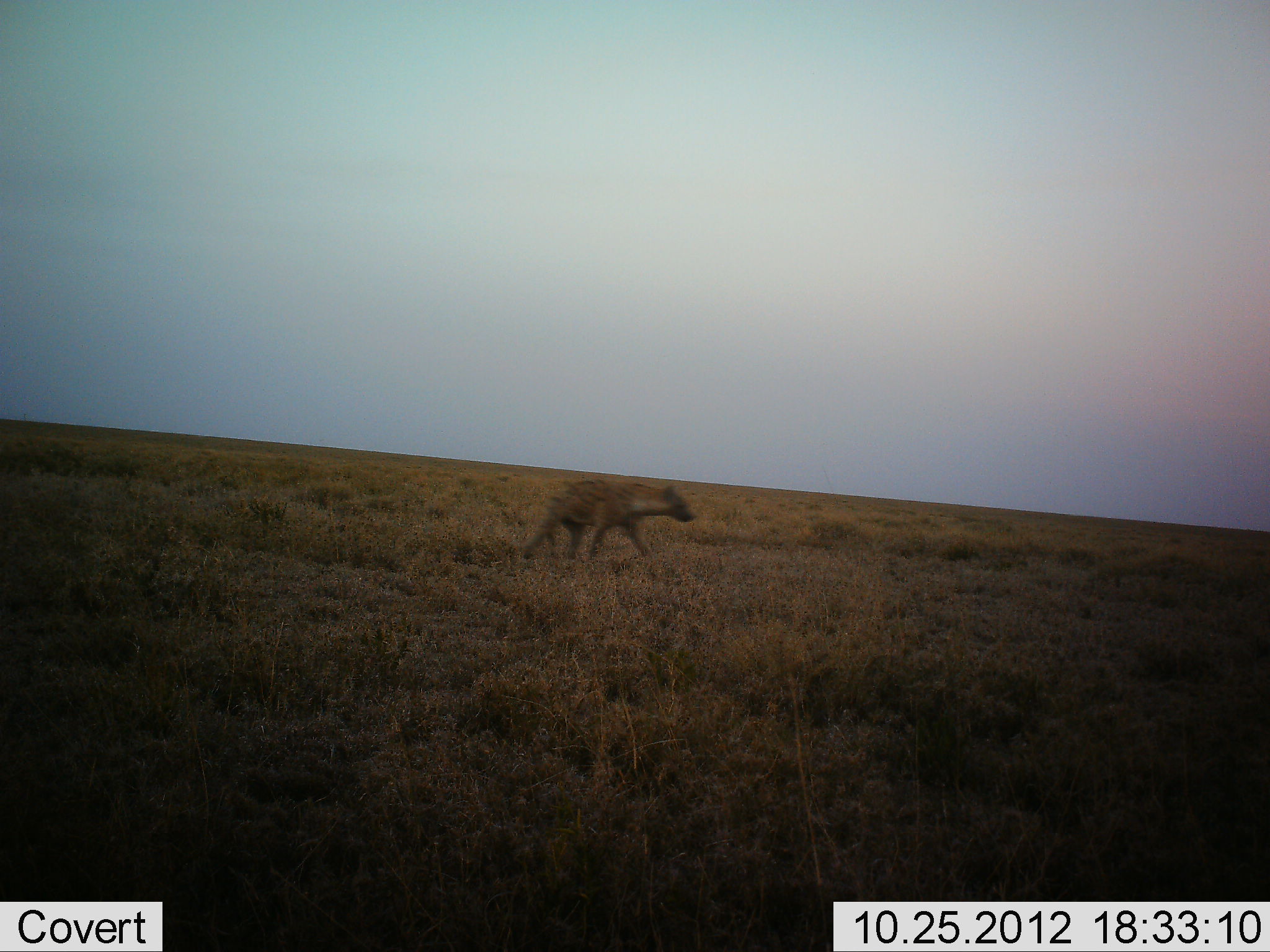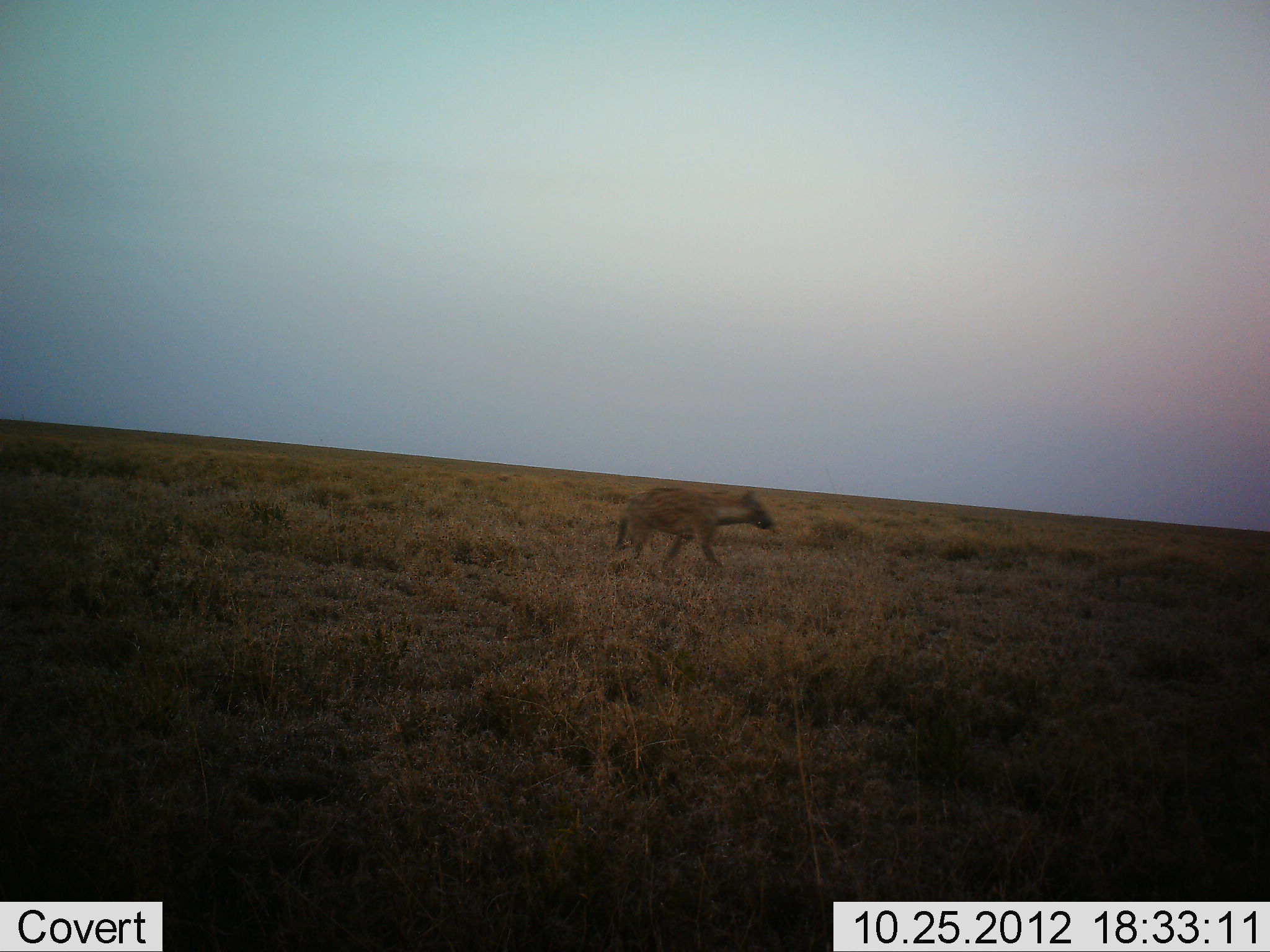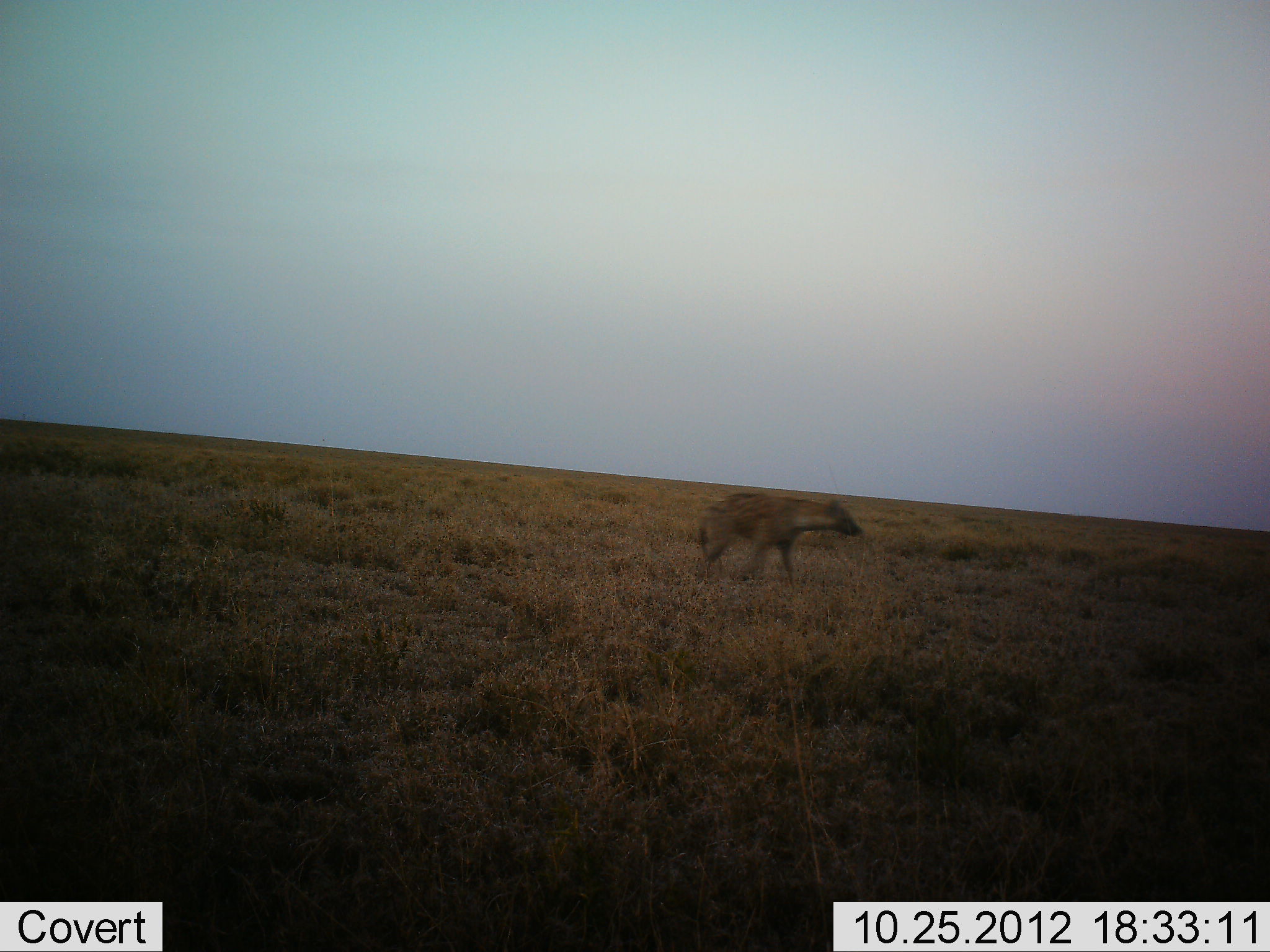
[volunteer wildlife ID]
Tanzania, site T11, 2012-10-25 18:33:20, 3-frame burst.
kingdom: Animalia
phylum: Chordata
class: Mammalia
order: Carnivora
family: Hyaenidae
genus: Crocuta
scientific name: Crocuta crocuta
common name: spotted hyena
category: hyenaspotted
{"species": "hyenaspotted (spotted hyena) (Crocuta crocuta)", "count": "1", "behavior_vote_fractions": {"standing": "0%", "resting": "0%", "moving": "100%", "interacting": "0%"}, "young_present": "0%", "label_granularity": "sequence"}